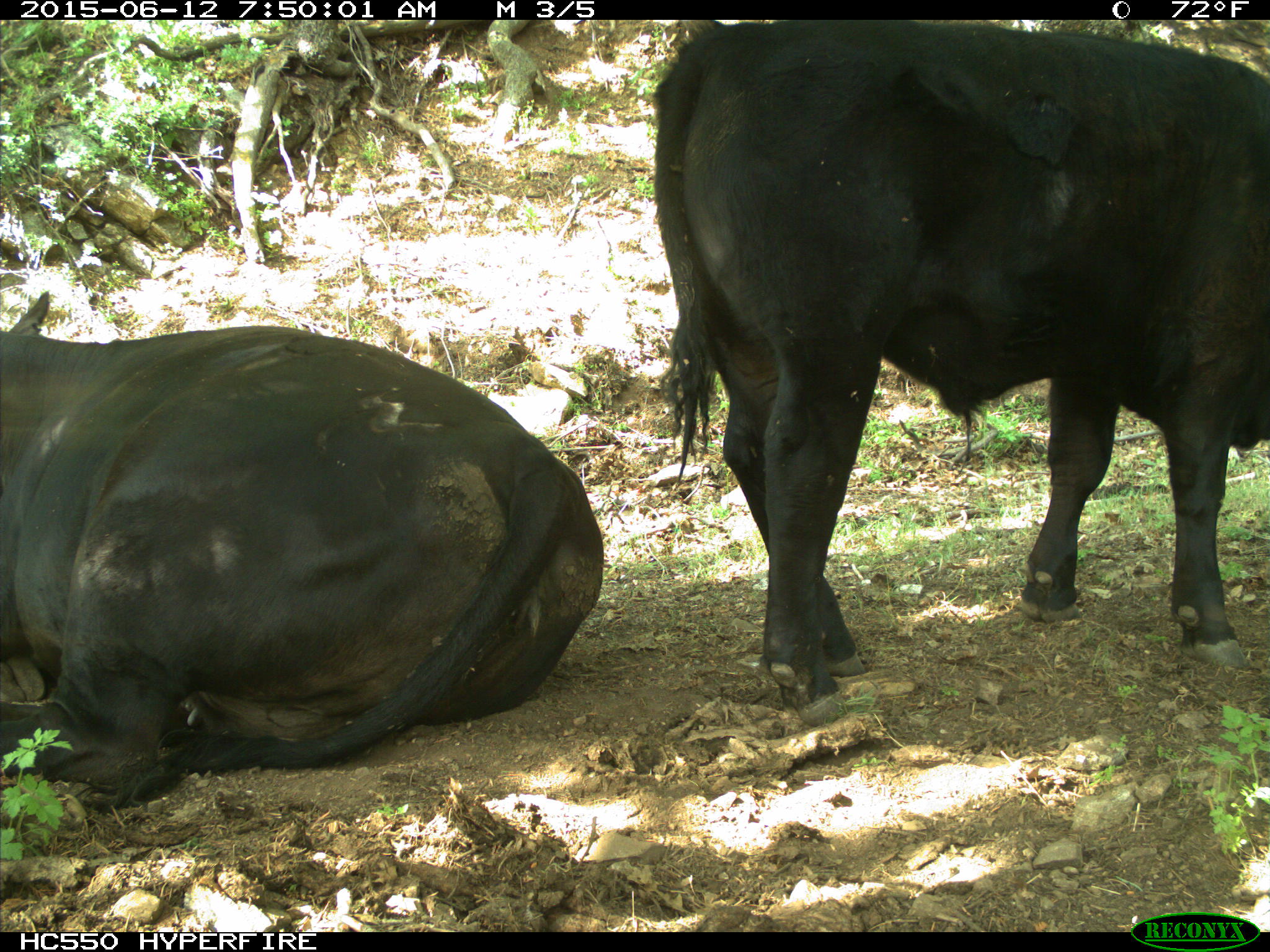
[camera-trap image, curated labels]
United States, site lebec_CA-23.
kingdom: Animalia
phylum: Chordata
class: Mammalia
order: Artiodactyla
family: Bovidae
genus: Bos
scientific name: Bos taurus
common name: domestic cow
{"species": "Bos taurus (domestic cow)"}